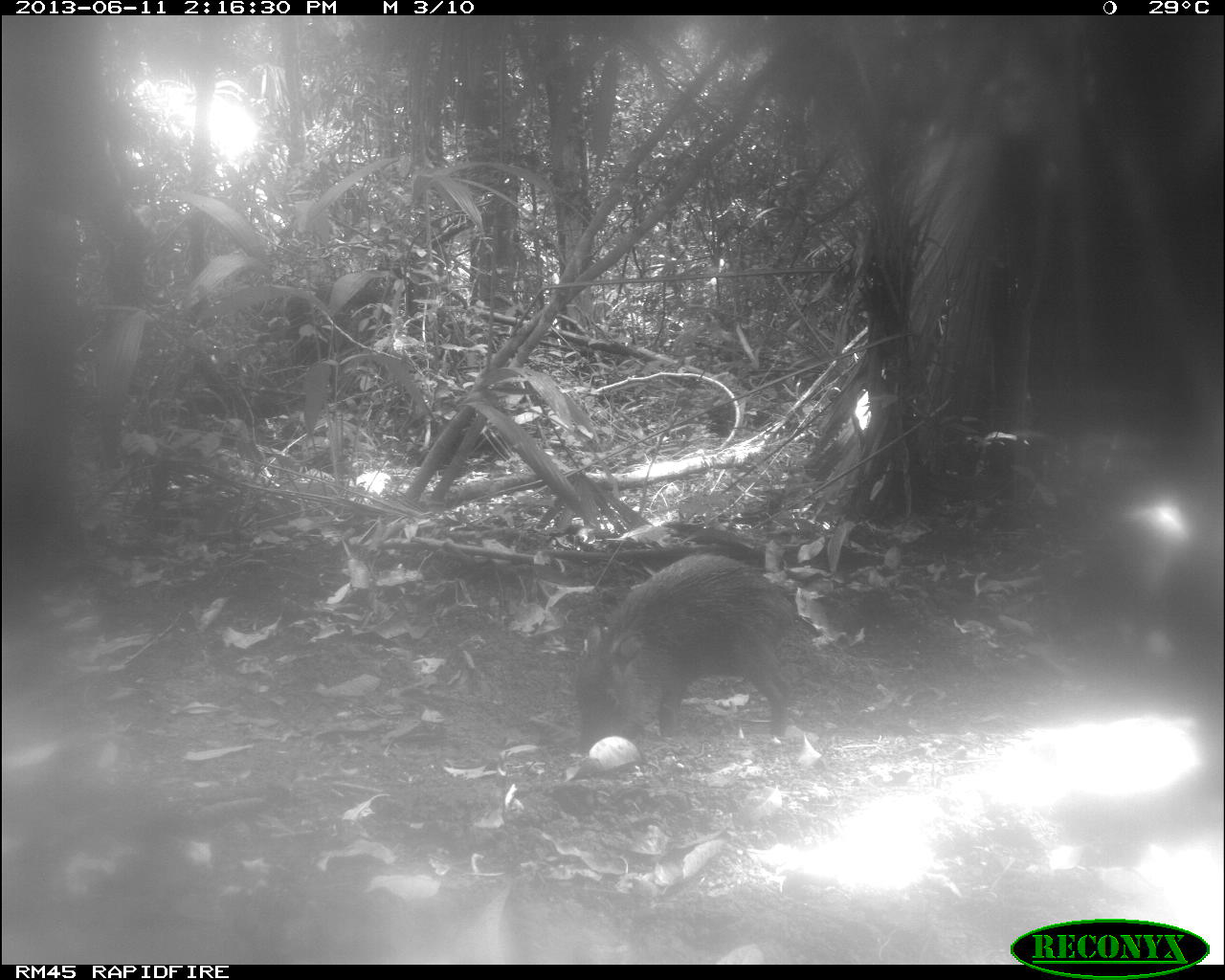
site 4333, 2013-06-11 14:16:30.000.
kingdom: Animalia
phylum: Chordata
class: Mammalia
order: Artiodactyla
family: Tayassuidae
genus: Tayassu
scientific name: Tayassu pecari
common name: white-lipped peccary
Tayassu pecari (white-lipped peccary), count 4.